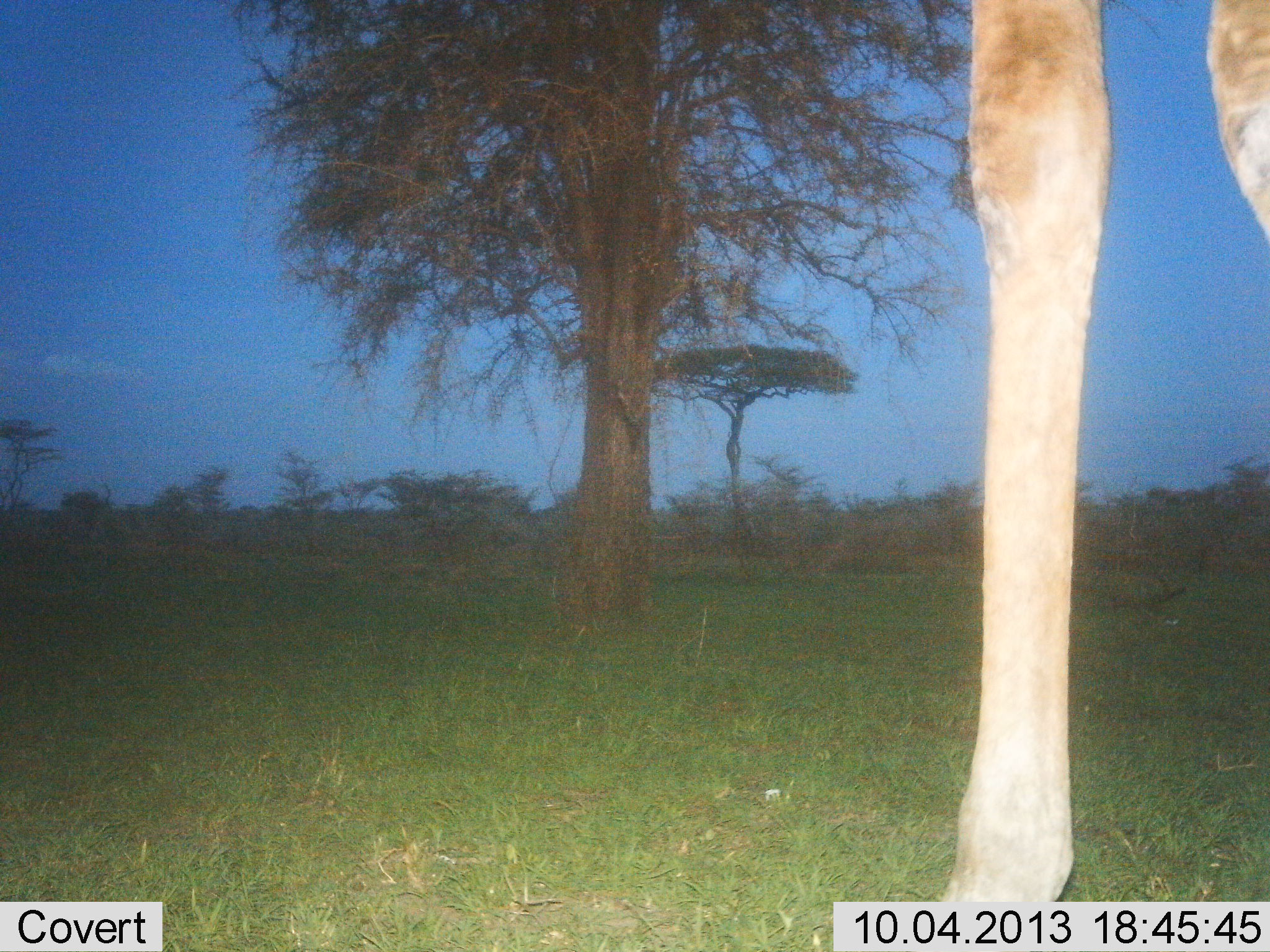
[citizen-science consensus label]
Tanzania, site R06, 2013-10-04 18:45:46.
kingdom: Animalia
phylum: Chordata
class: Mammalia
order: Artiodactyla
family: Giraffidae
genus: Giraffa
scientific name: Giraffa camelopardalis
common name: giraffe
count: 1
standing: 88%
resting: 0%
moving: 10%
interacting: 3%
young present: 0%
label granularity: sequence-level